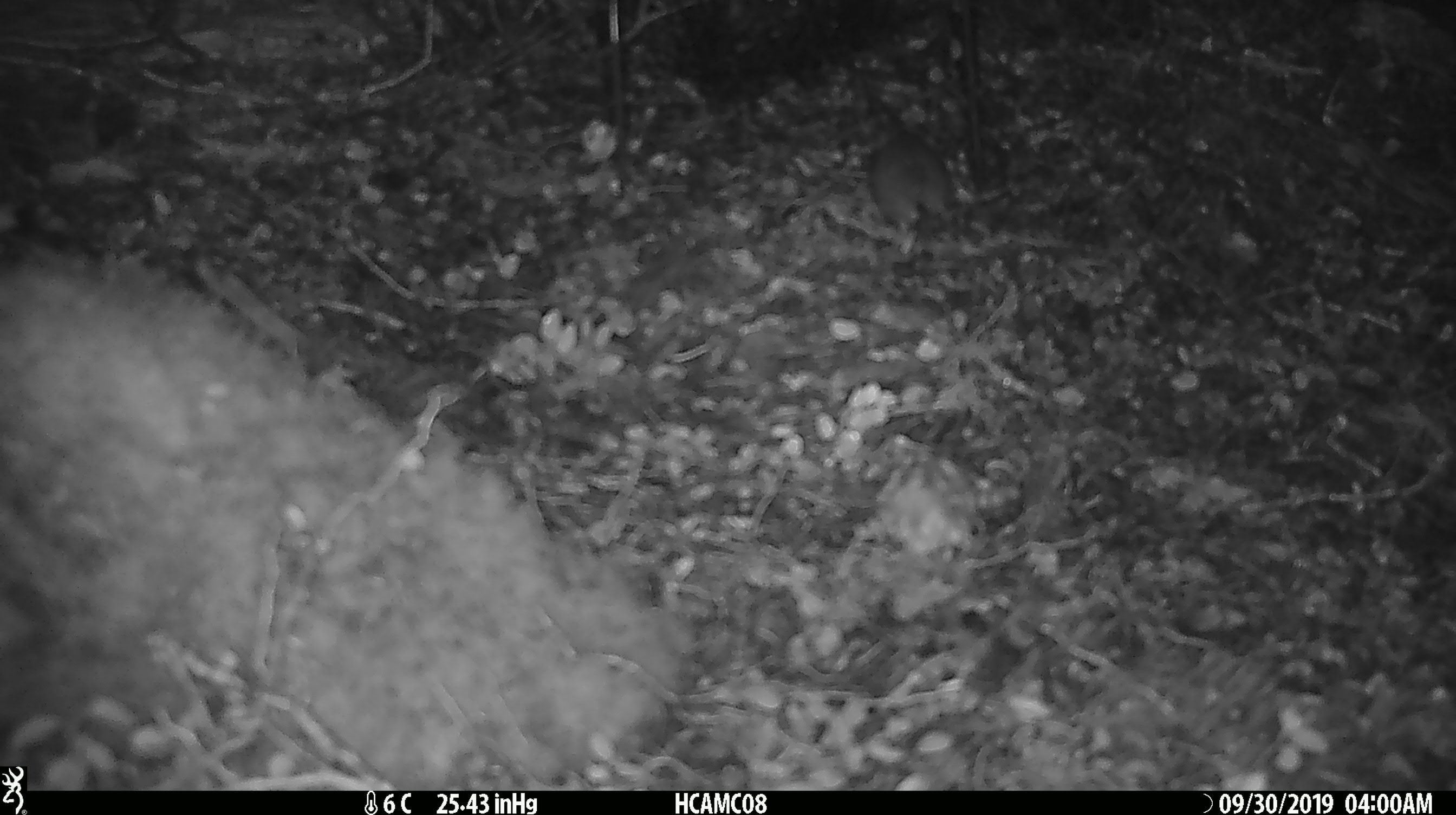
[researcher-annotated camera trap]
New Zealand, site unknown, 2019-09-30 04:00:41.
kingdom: Animalia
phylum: Chordata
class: Mammalia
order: Rodentia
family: Muridae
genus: Mus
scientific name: Mus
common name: mouse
Mouse (Mus).